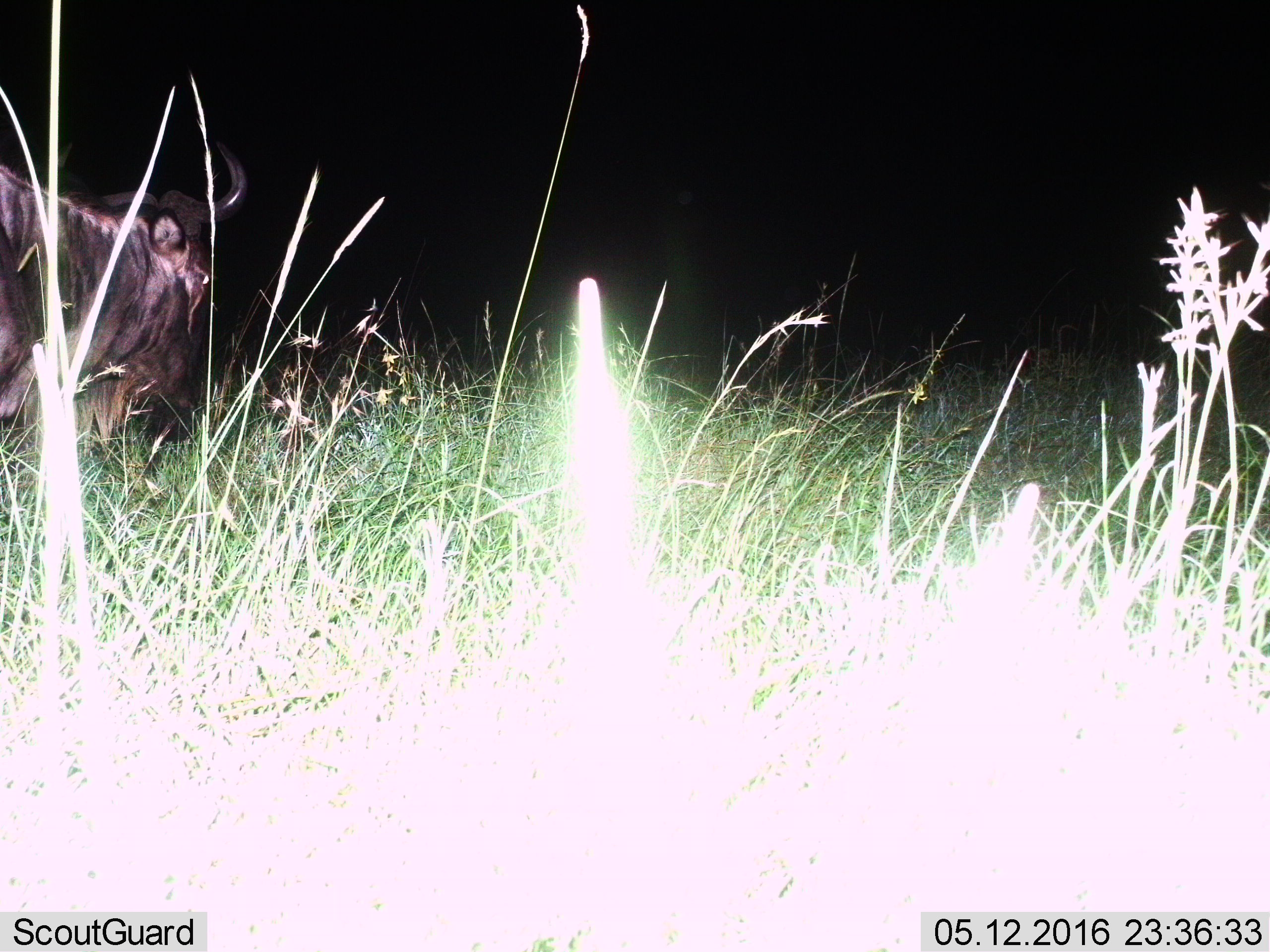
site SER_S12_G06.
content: unidentified animal